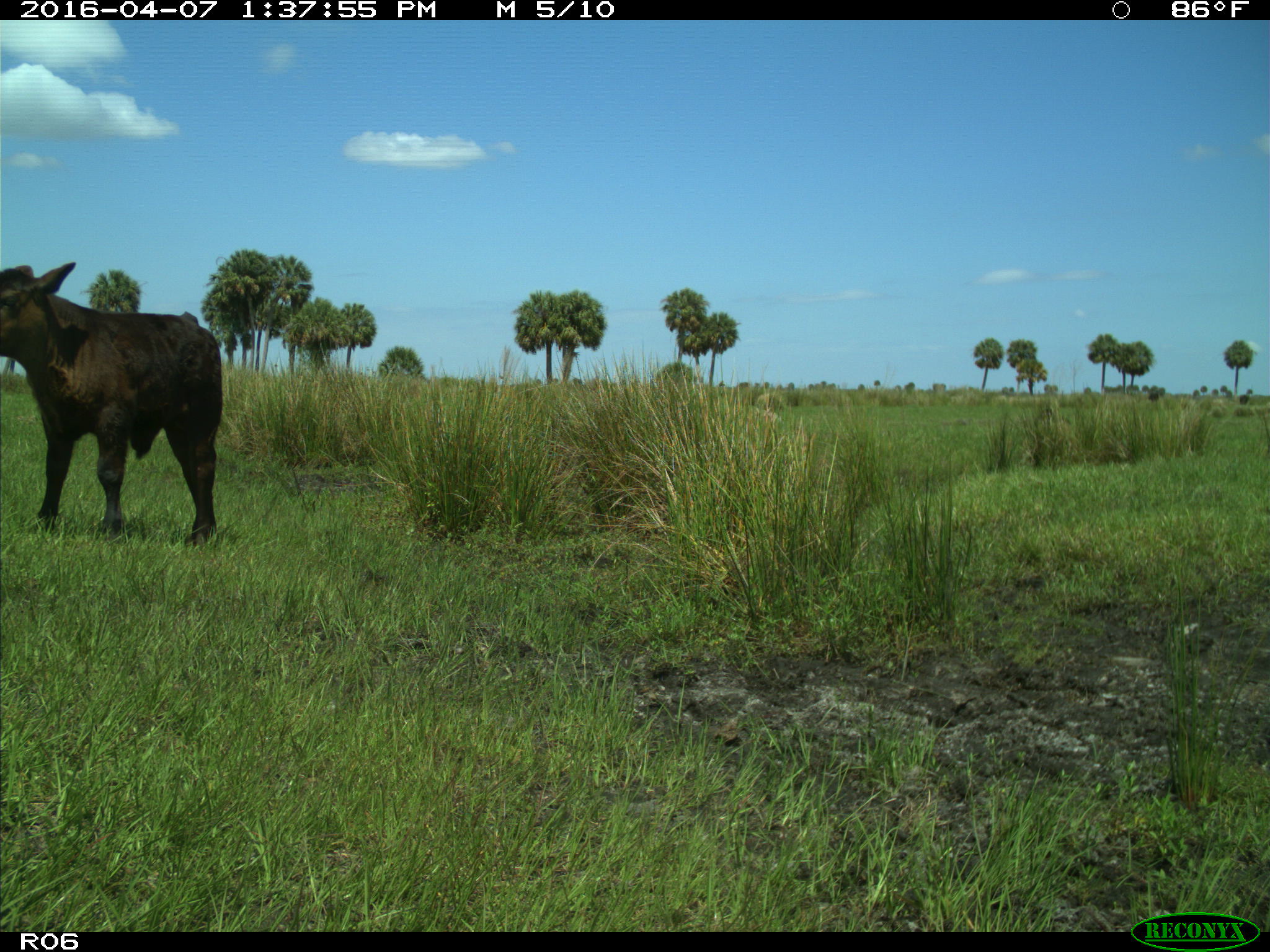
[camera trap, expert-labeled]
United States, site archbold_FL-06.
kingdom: Animalia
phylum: Chordata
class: Mammalia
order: Artiodactyla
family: Bovidae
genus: Bos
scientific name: Bos taurus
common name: domestic cow